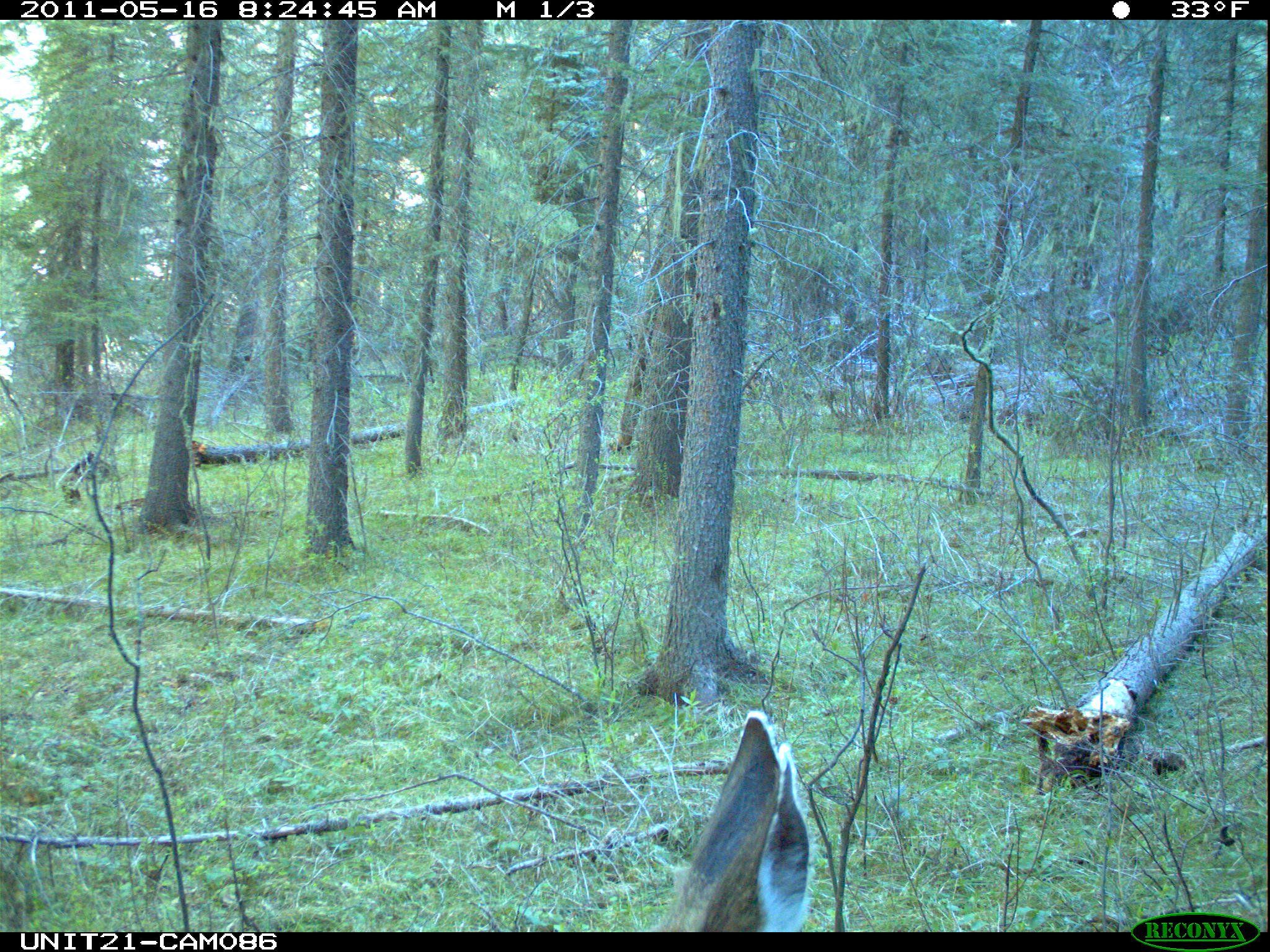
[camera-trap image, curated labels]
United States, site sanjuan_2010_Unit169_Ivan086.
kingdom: Animalia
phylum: Chordata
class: Mammalia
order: Artiodactyla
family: Cervidae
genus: Odocoileus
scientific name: Odocoileus hemionus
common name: mule deer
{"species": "Odocoileus hemionus (mule deer)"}